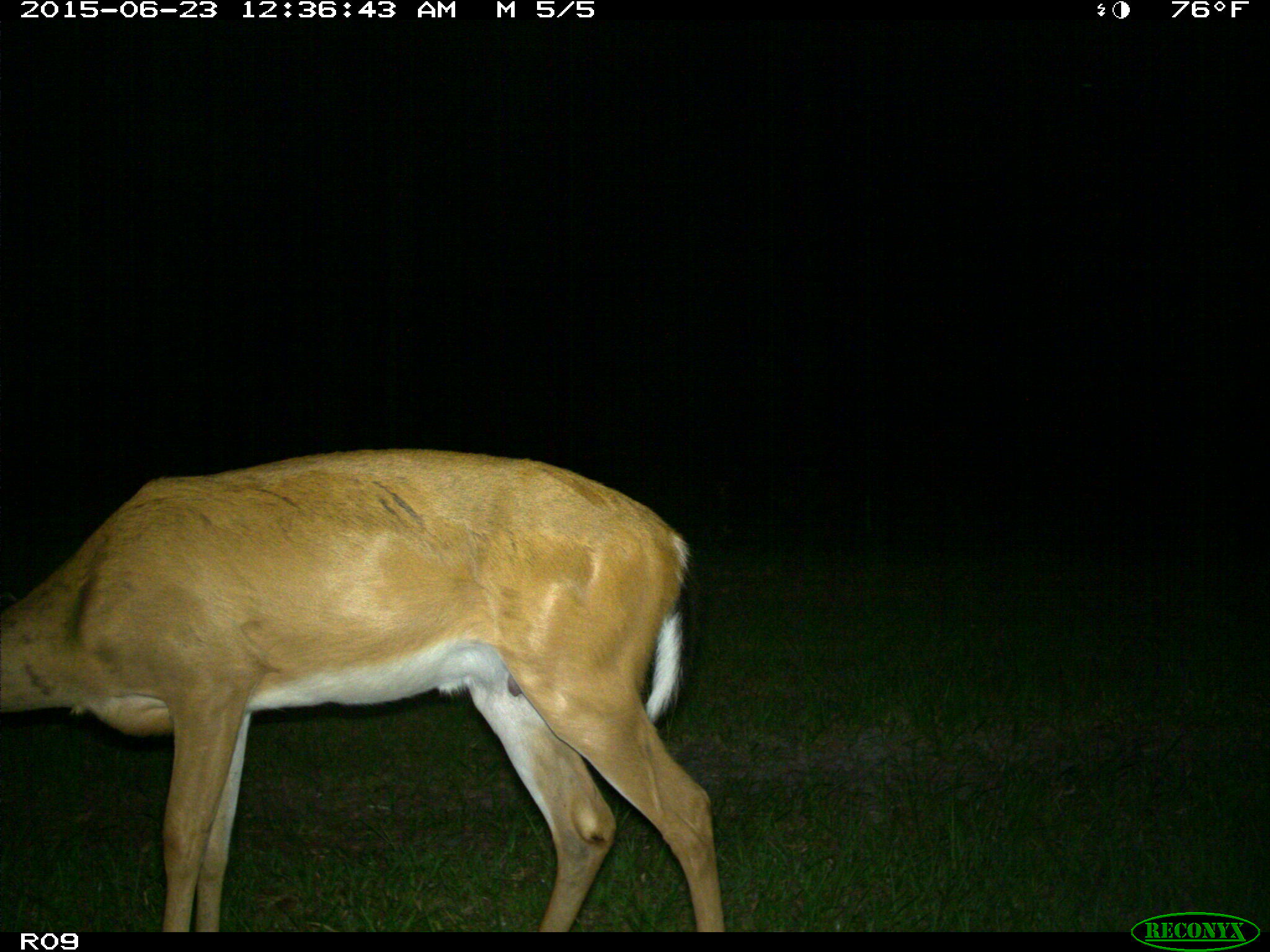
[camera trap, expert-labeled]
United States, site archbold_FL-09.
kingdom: Animalia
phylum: Chordata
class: Mammalia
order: Artiodactyla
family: Cervidae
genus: Odocoileus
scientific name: Odocoileus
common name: deer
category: unidentified deer